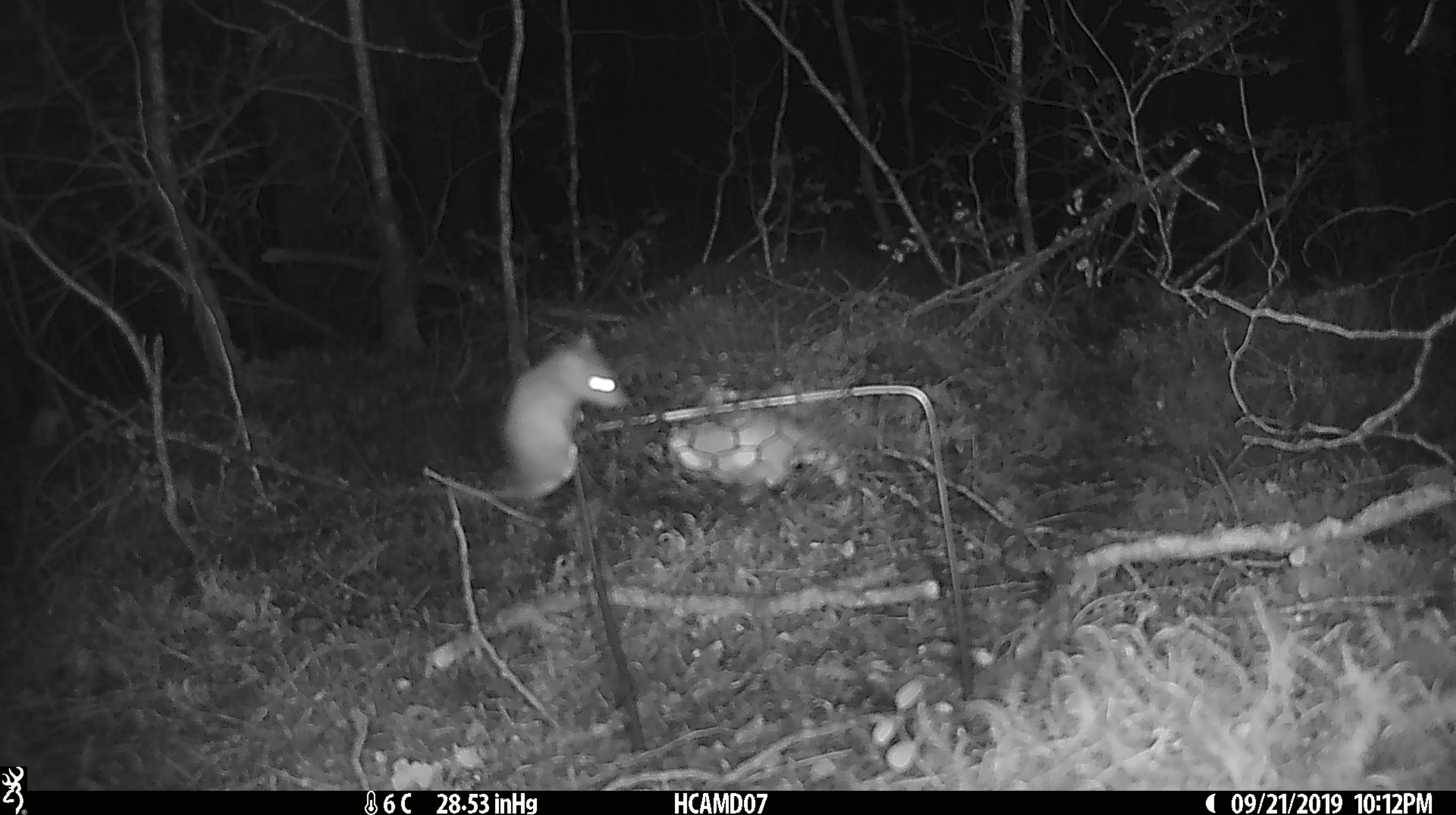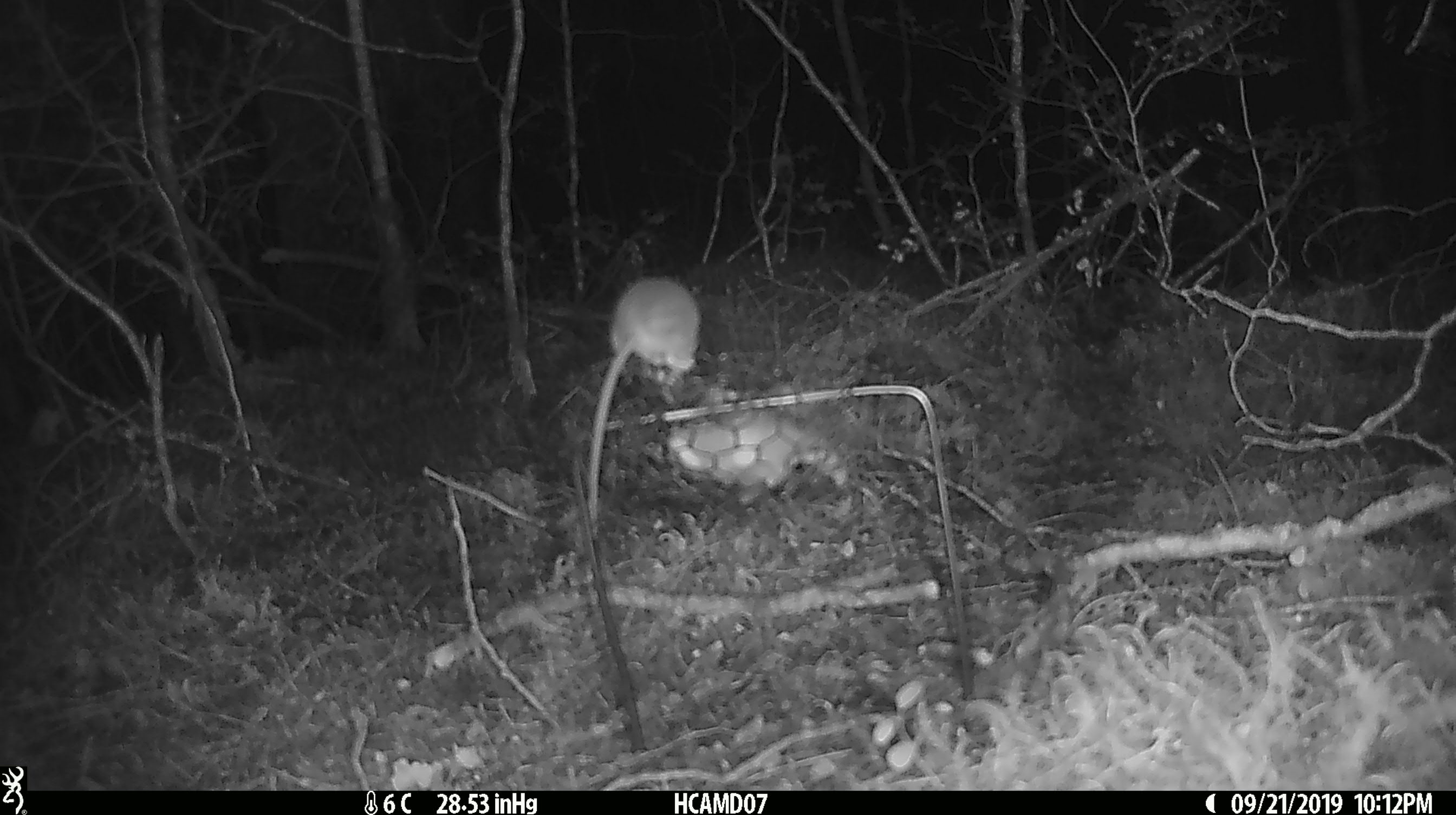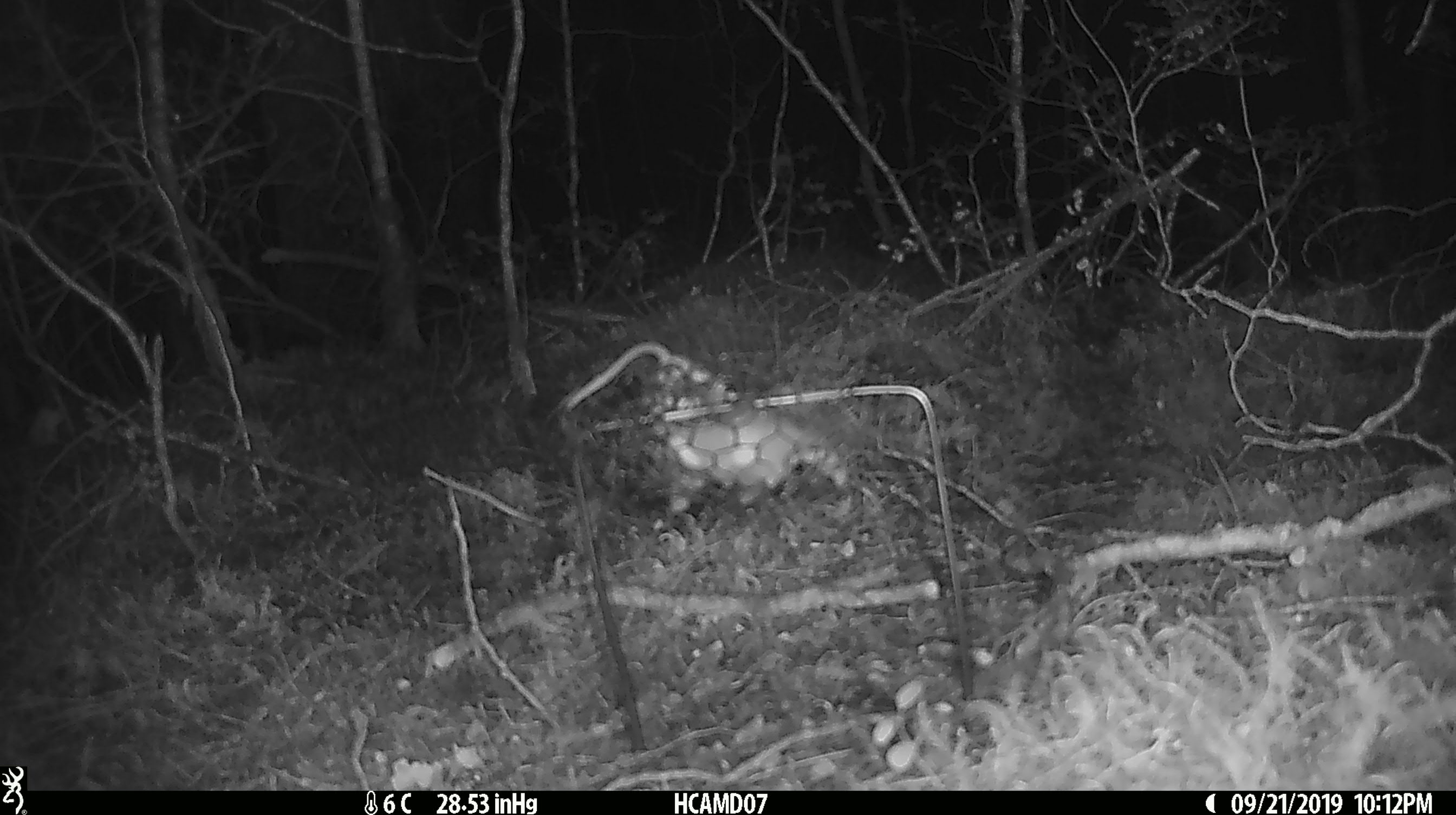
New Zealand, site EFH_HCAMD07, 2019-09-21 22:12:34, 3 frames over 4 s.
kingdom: Animalia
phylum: Chordata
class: Mammalia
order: Rodentia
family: Muridae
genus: Mus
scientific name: Mus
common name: mouse